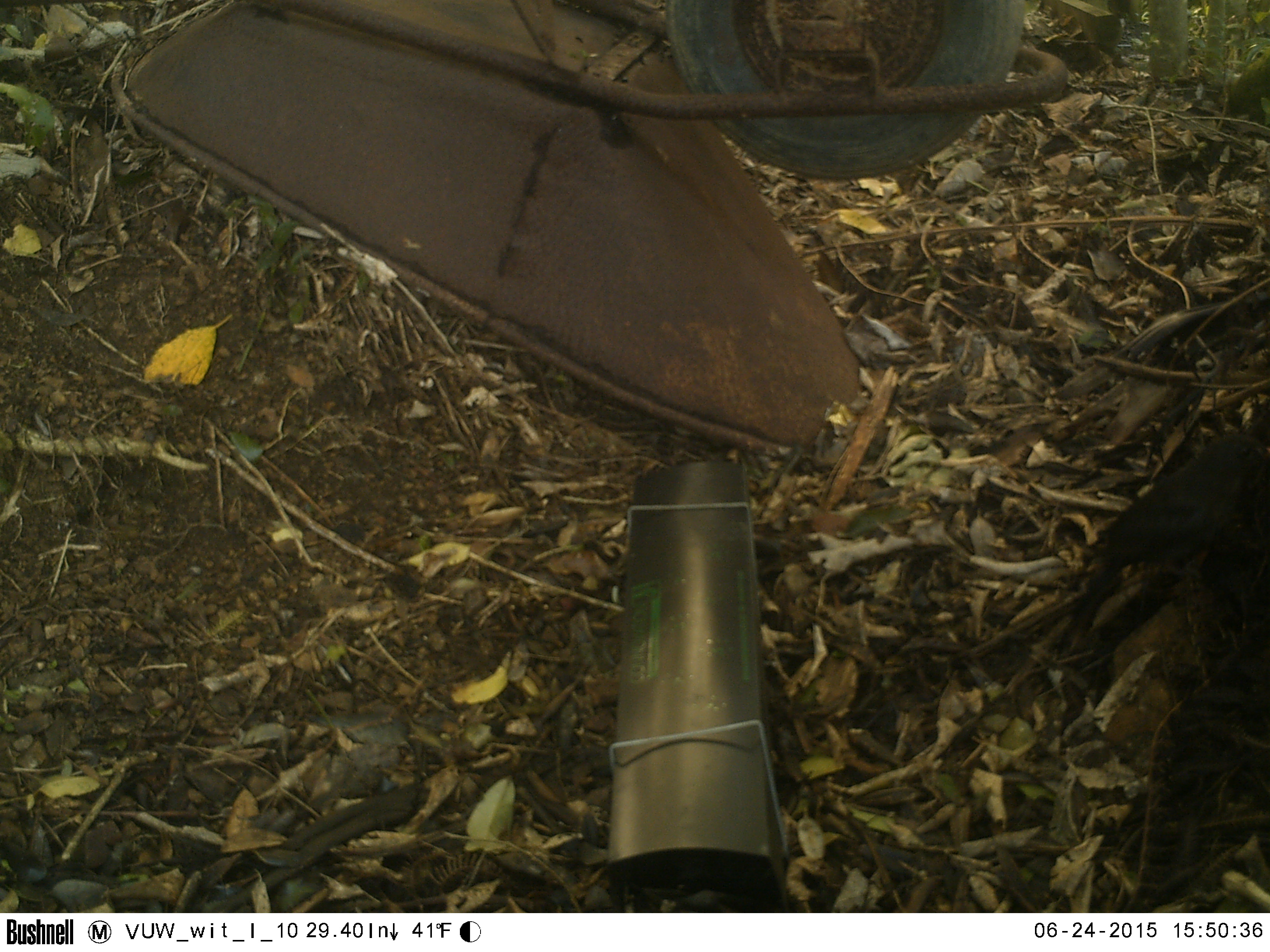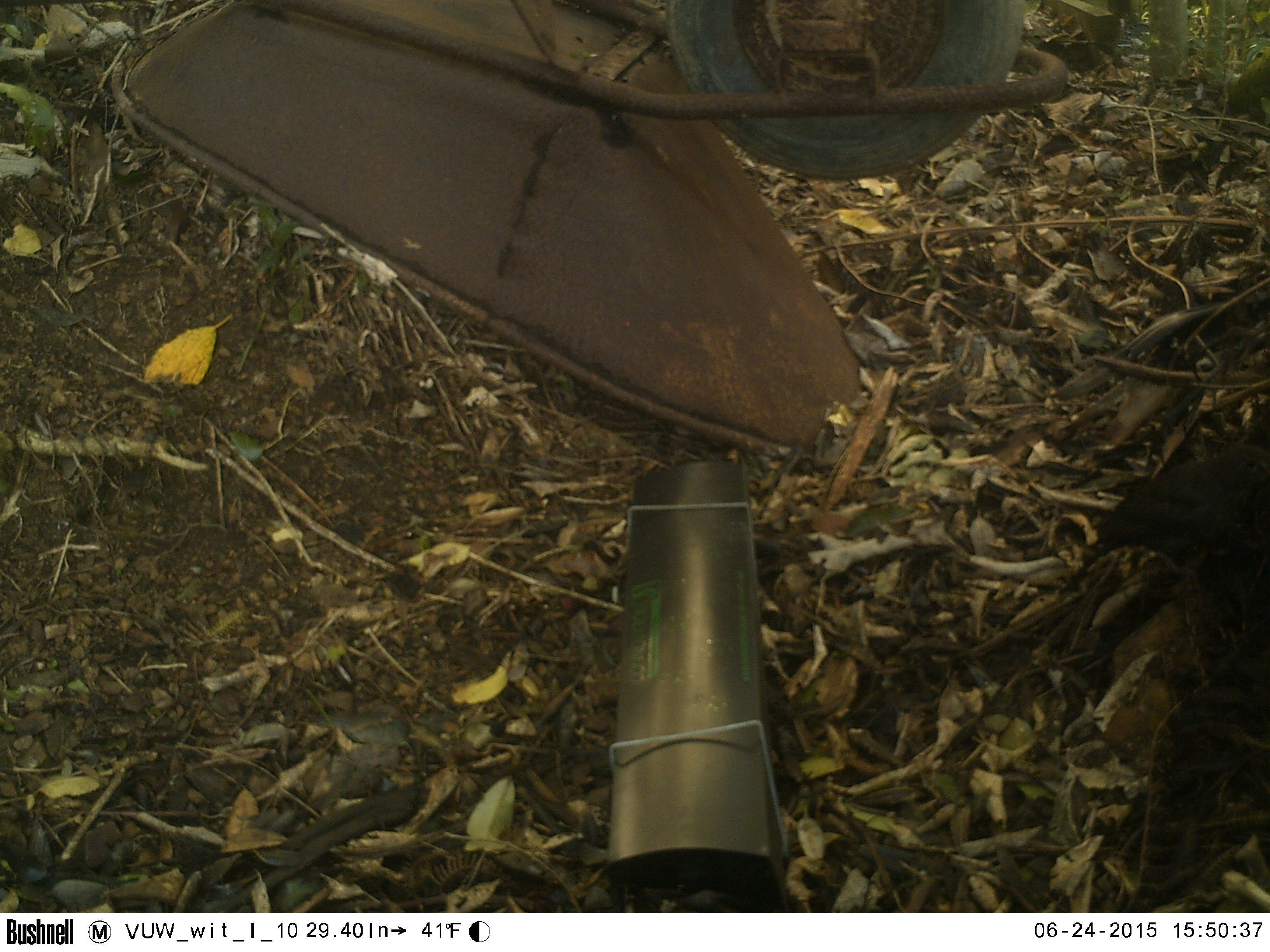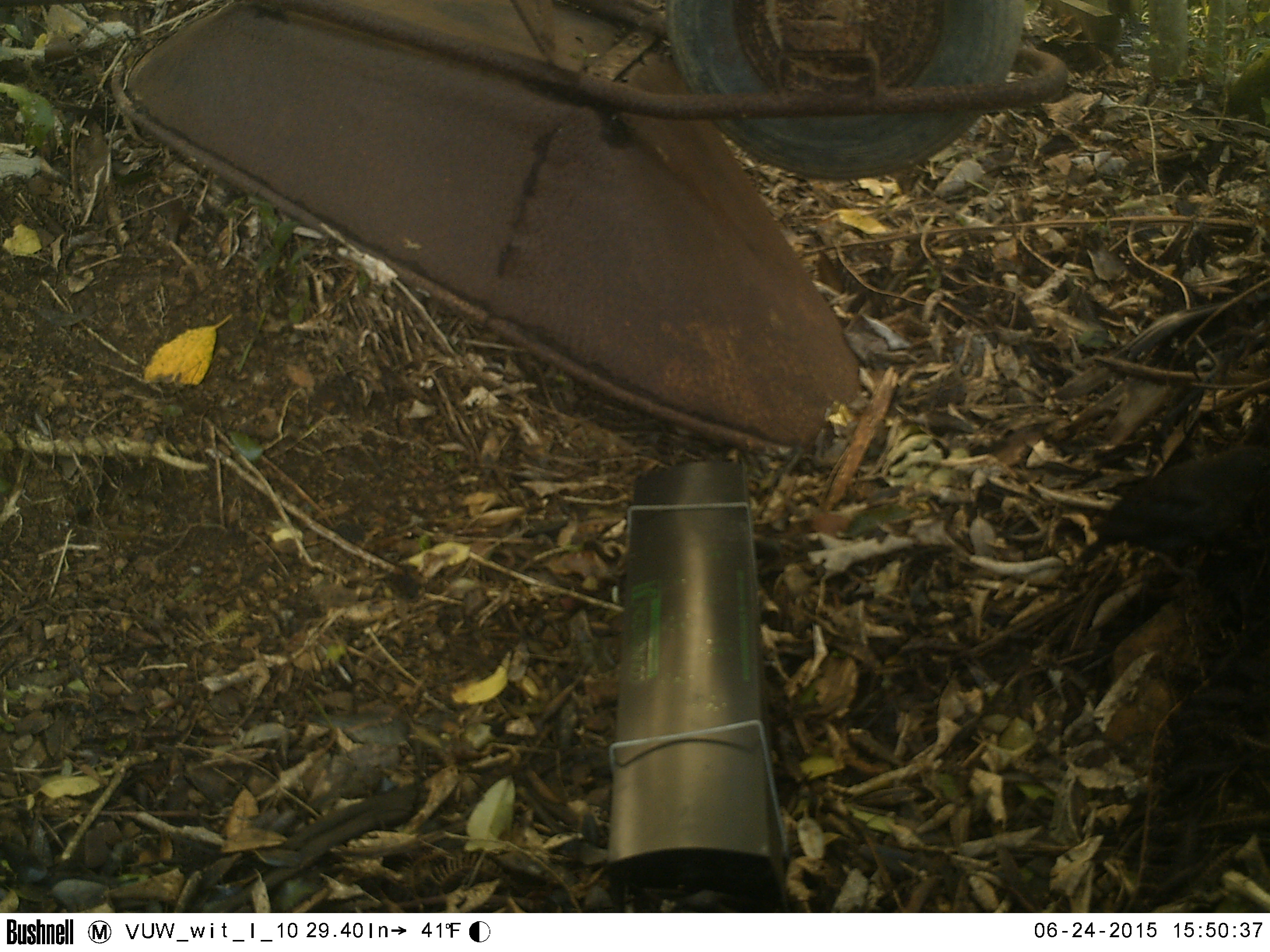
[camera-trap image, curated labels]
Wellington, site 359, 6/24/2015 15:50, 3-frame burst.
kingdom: Animalia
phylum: Chordata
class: Aves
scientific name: Aves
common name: bird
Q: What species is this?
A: Bird (Aves).